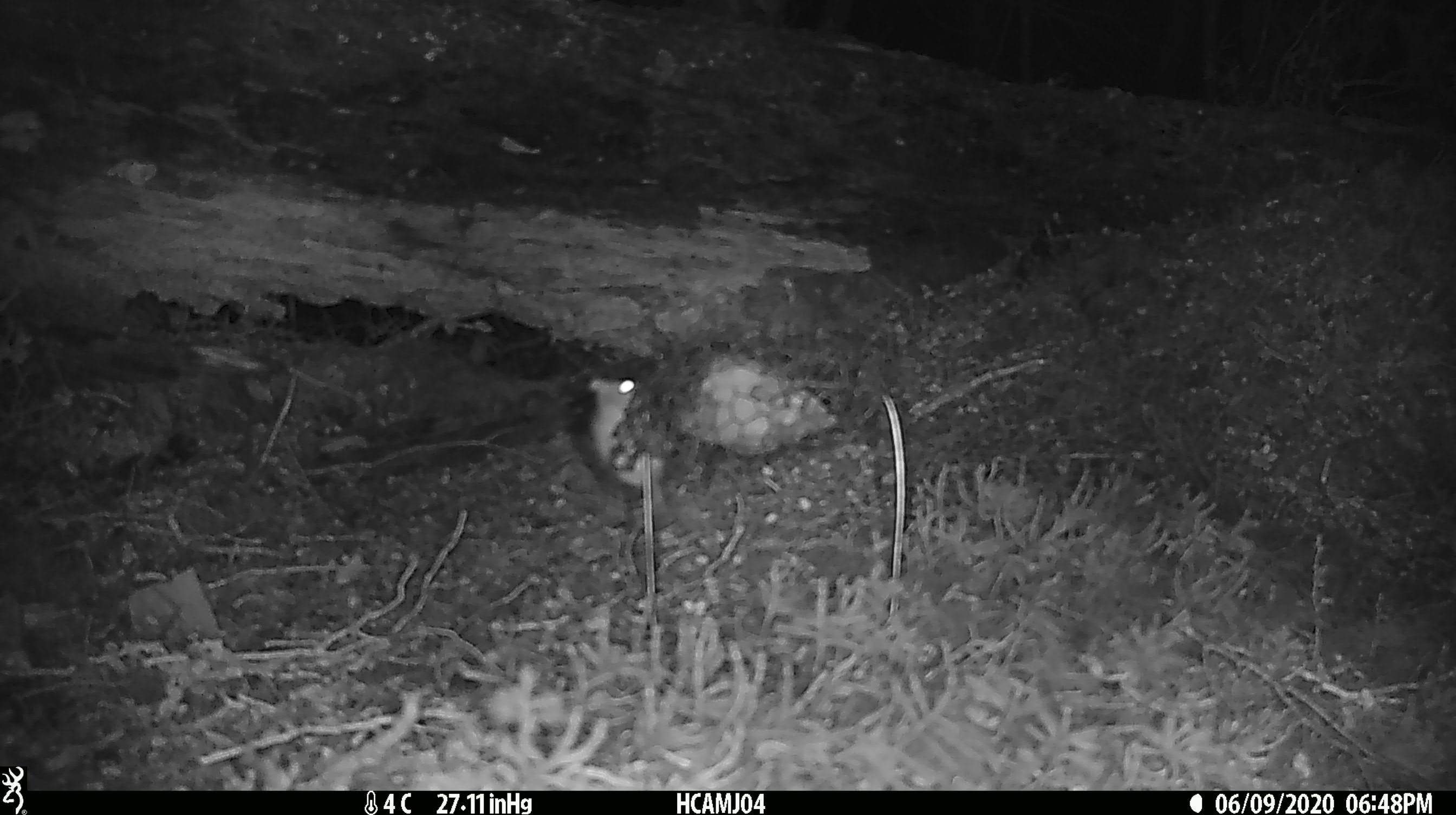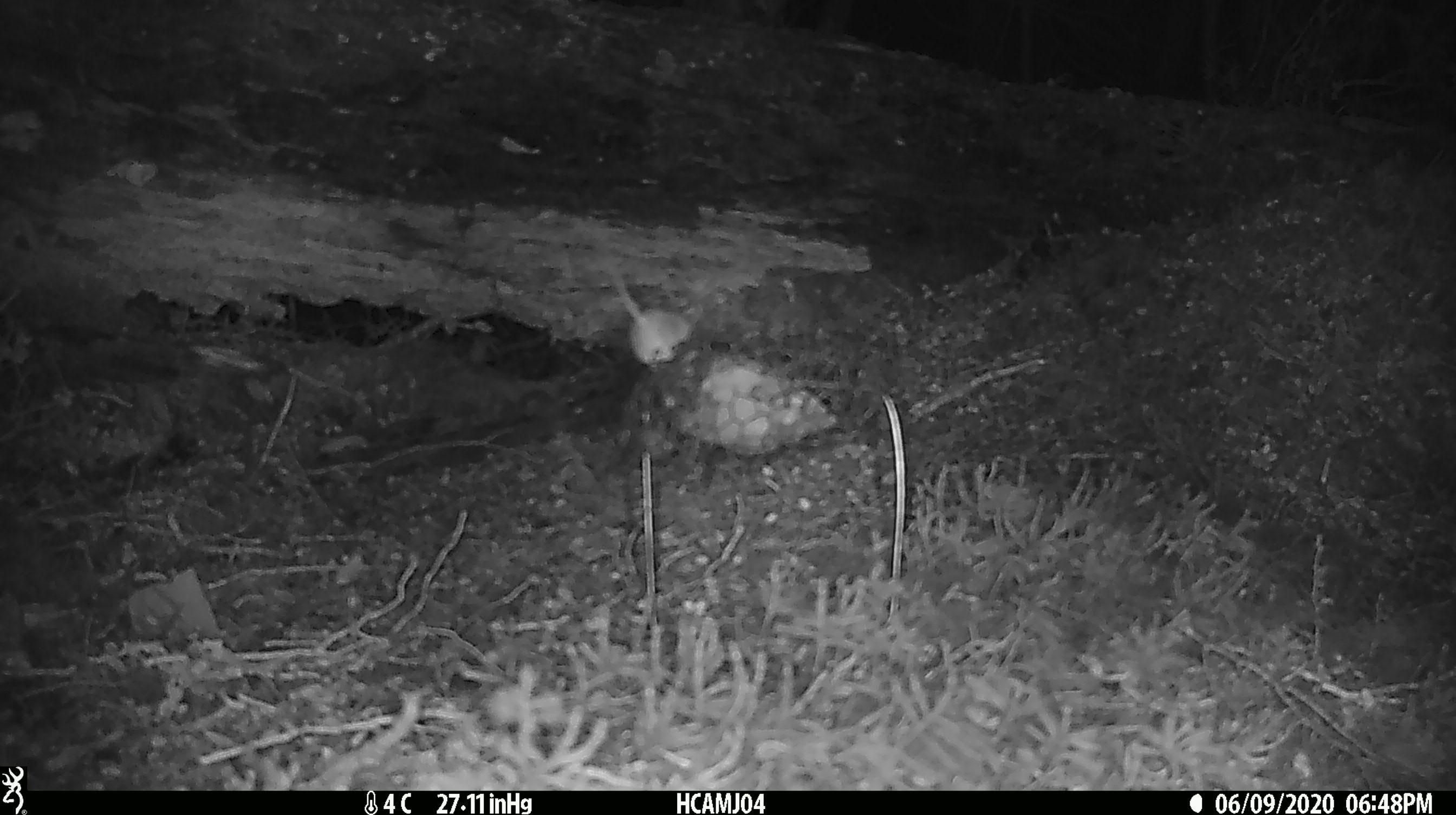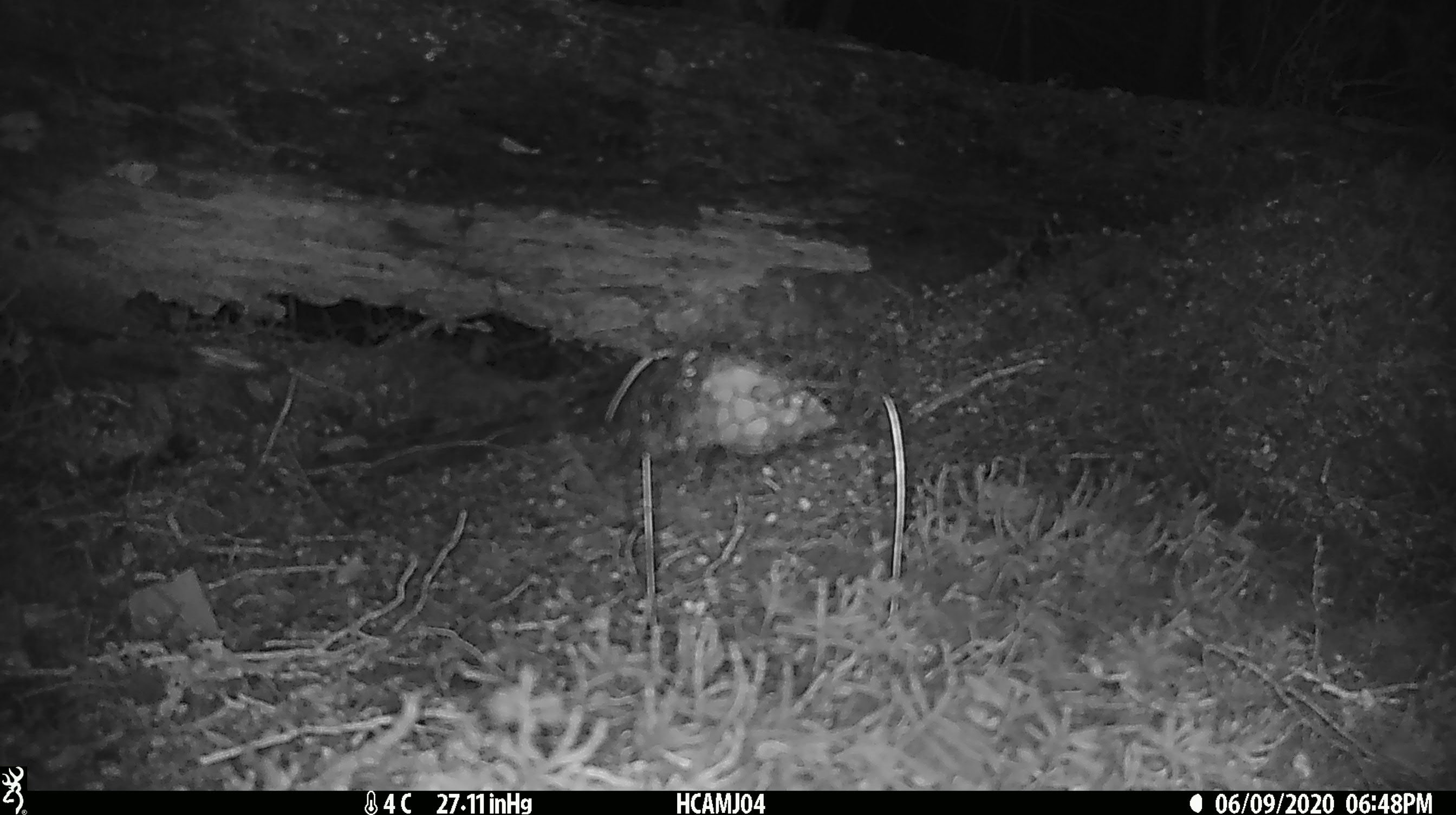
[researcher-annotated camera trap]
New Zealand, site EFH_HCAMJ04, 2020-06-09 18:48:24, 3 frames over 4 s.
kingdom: Animalia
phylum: Chordata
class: Mammalia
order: Rodentia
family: Muridae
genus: Mus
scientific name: Mus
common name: mouse